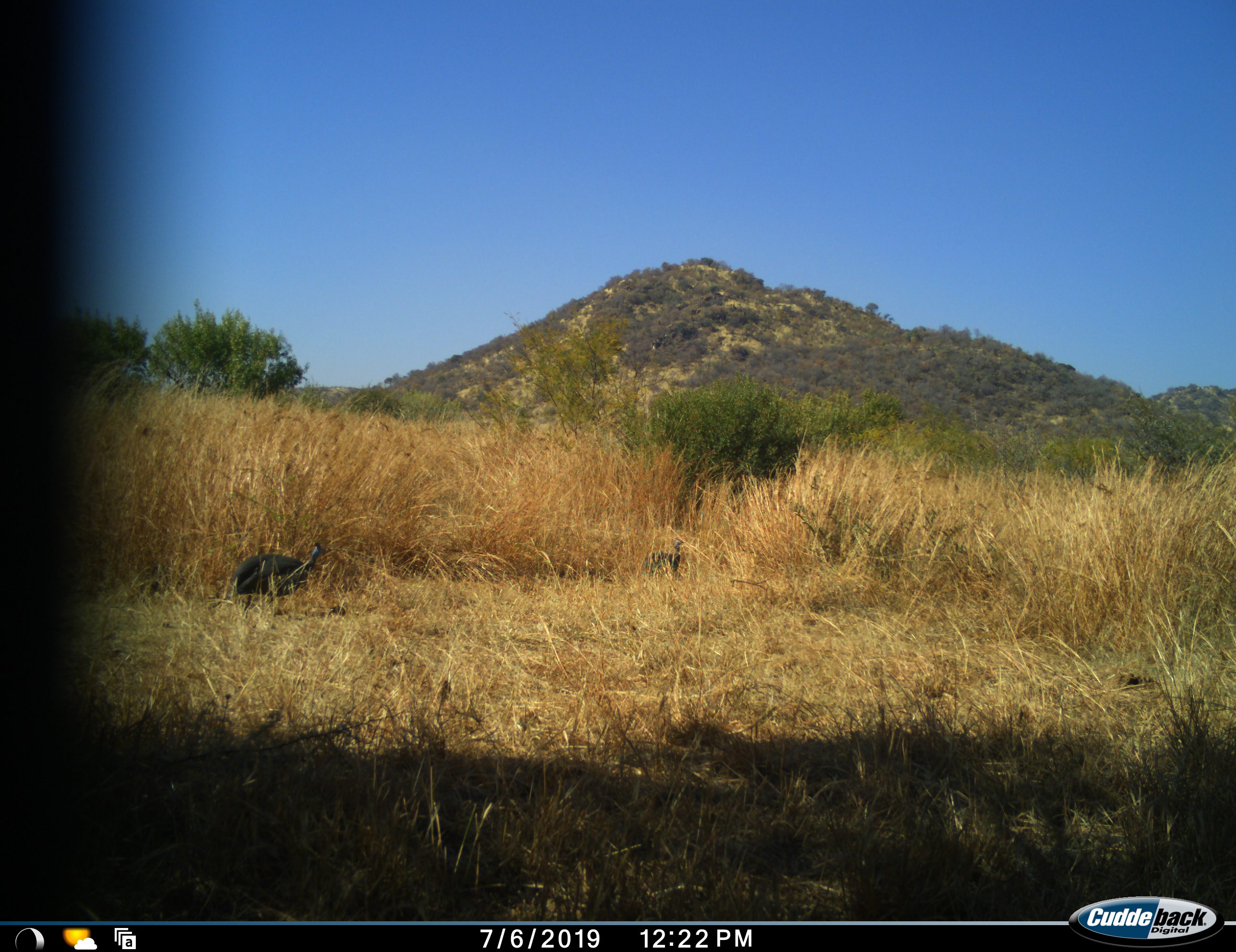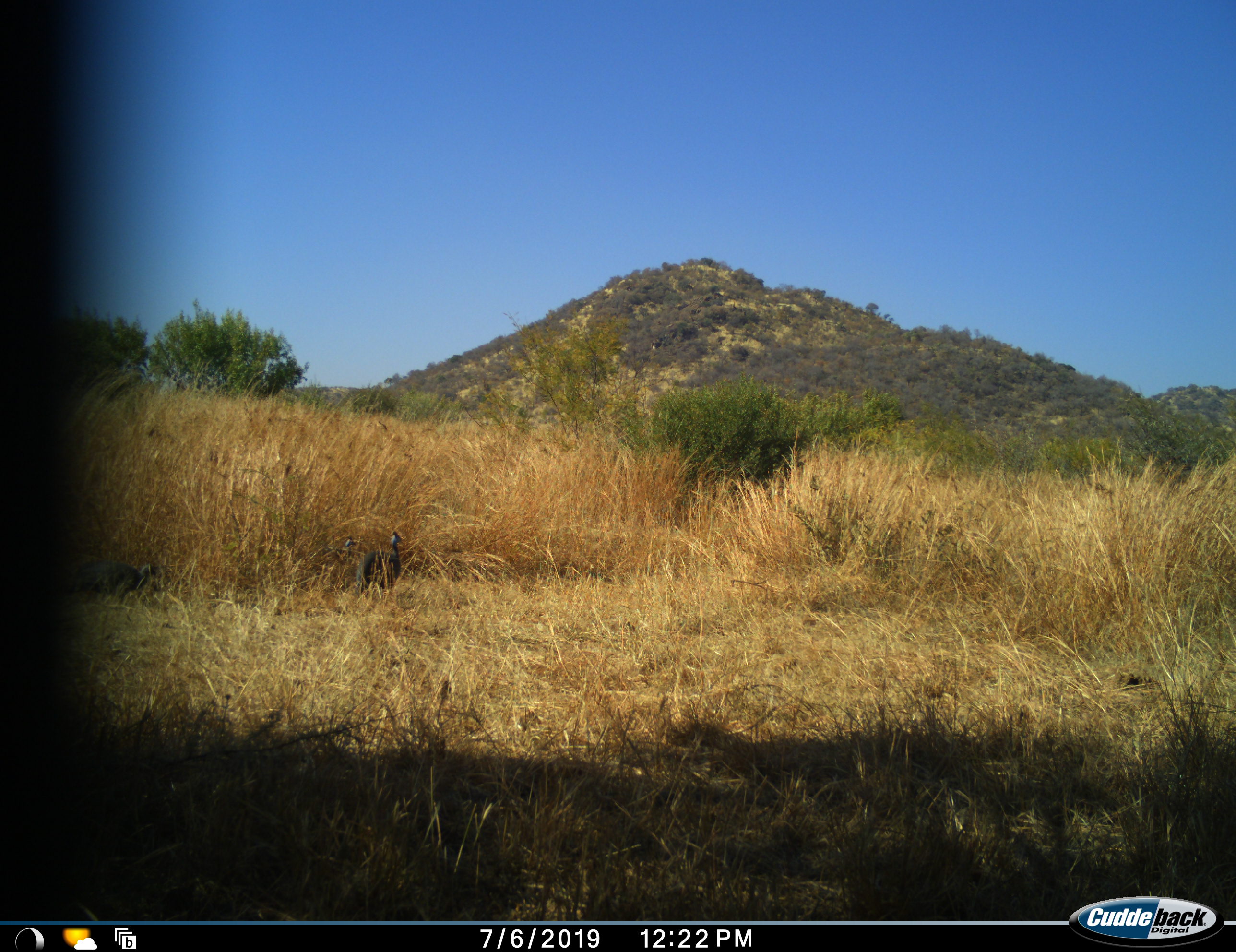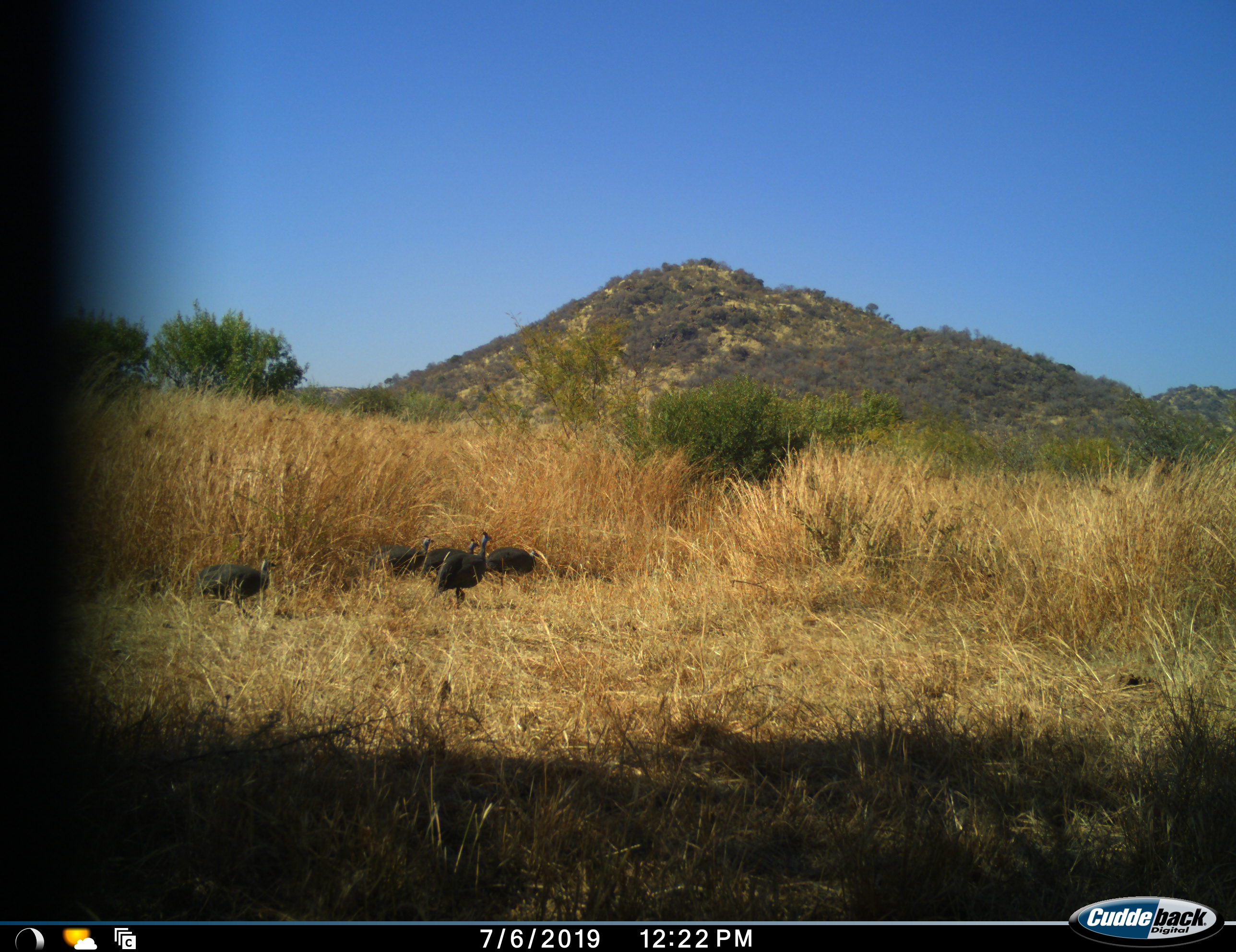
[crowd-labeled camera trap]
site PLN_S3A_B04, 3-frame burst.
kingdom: Animalia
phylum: Chordata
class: Aves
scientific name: Aves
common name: bird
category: birdother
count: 5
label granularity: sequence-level